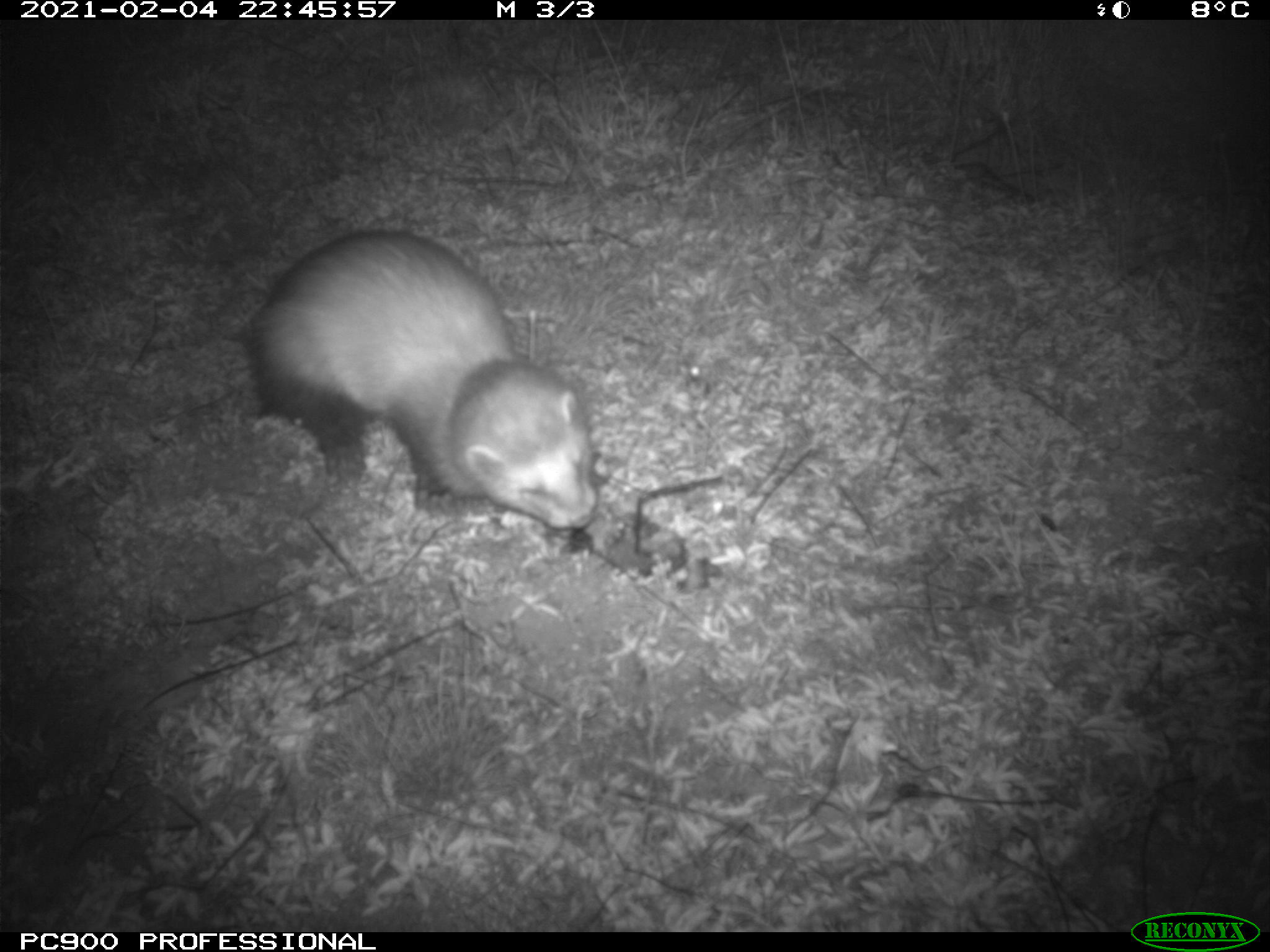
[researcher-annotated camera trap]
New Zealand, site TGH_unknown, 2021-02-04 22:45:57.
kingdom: Animalia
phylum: Chordata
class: Mammalia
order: Carnivora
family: Mustelidae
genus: Mustela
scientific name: Mustela furo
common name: ferret